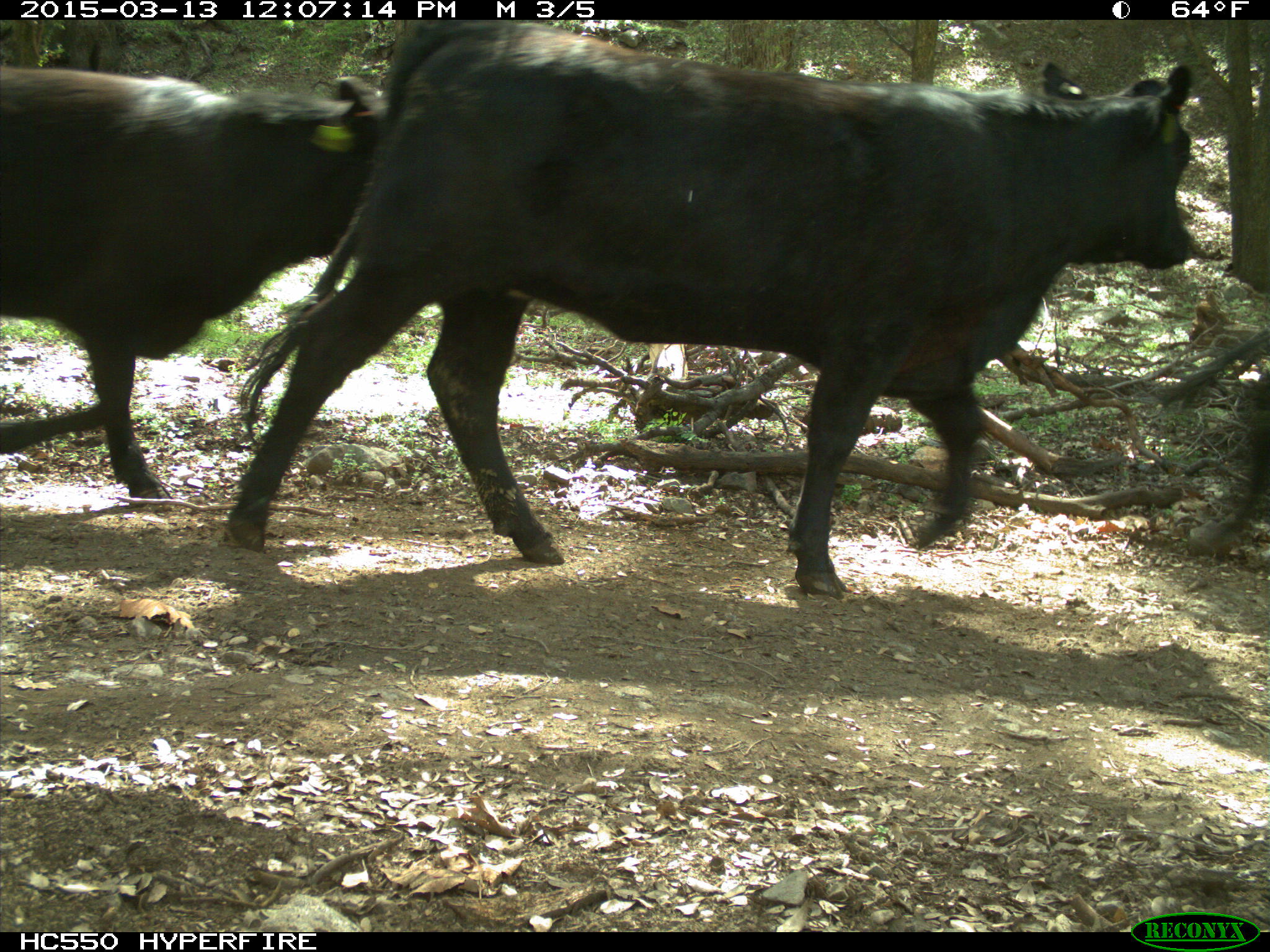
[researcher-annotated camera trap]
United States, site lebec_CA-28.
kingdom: Animalia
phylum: Chordata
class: Mammalia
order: Artiodactyla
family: Bovidae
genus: Bos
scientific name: Bos taurus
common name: domestic cow